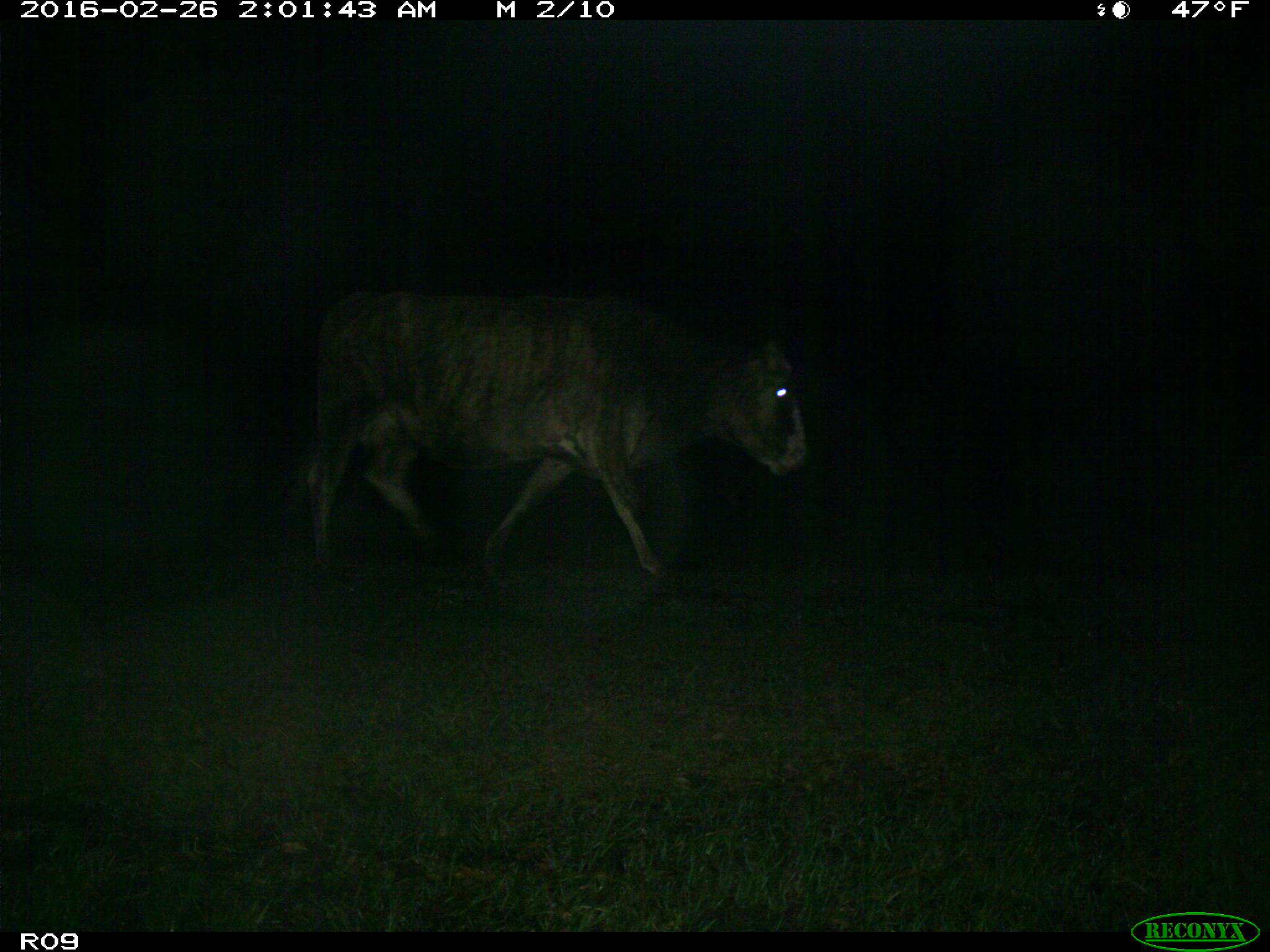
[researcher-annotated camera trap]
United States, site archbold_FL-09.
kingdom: Animalia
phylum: Chordata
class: Mammalia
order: Artiodactyla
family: Bovidae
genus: Bos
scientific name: Bos taurus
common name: domestic cow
Bos taurus (domestic cow).